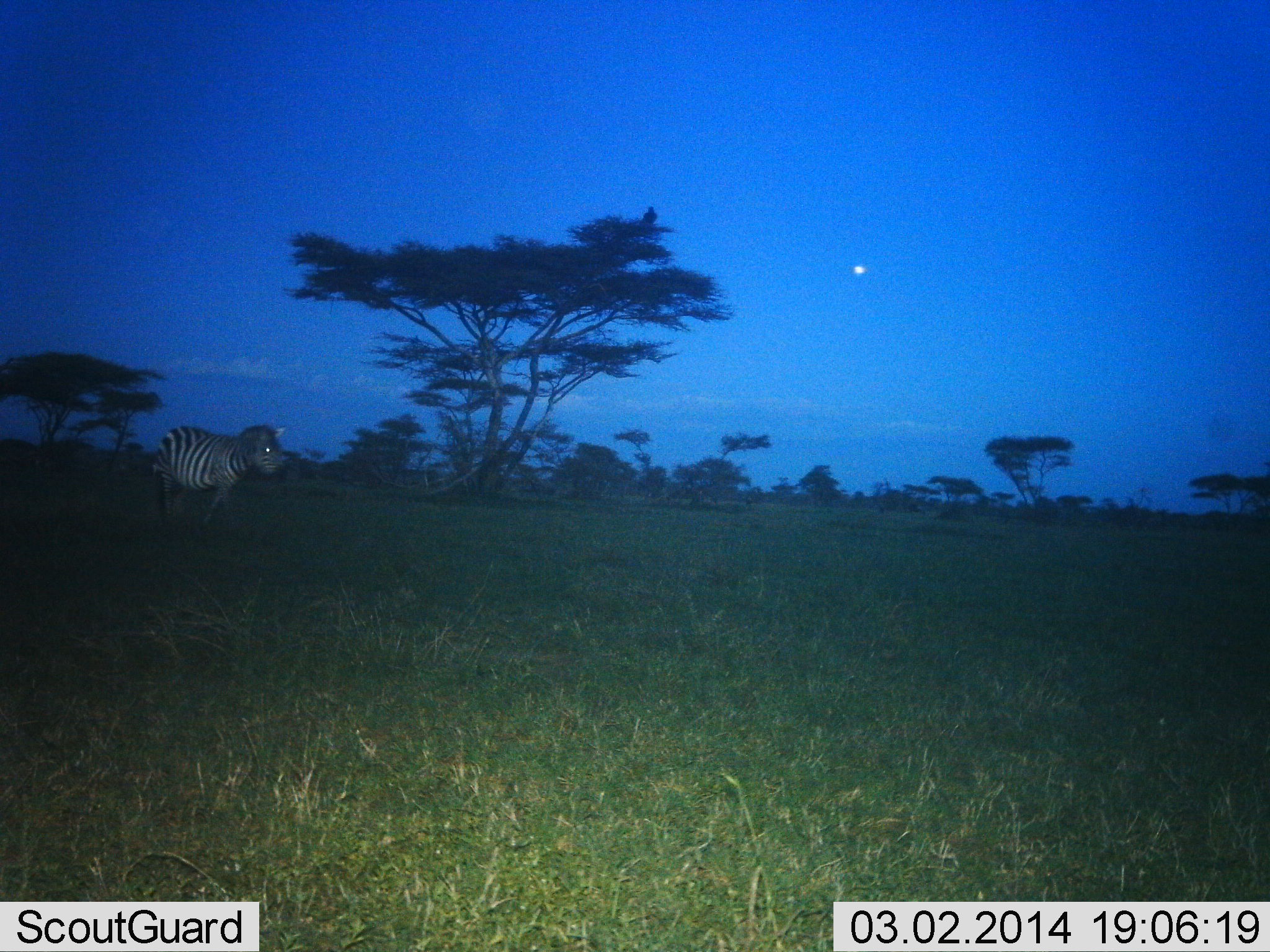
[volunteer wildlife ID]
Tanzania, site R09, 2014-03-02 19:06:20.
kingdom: Animalia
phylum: Chordata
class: Mammalia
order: Perissodactyla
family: Equidae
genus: Equus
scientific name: Equus quagga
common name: plains zebra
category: zebra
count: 1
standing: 27%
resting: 0%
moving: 73%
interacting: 0%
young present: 0%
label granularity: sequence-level